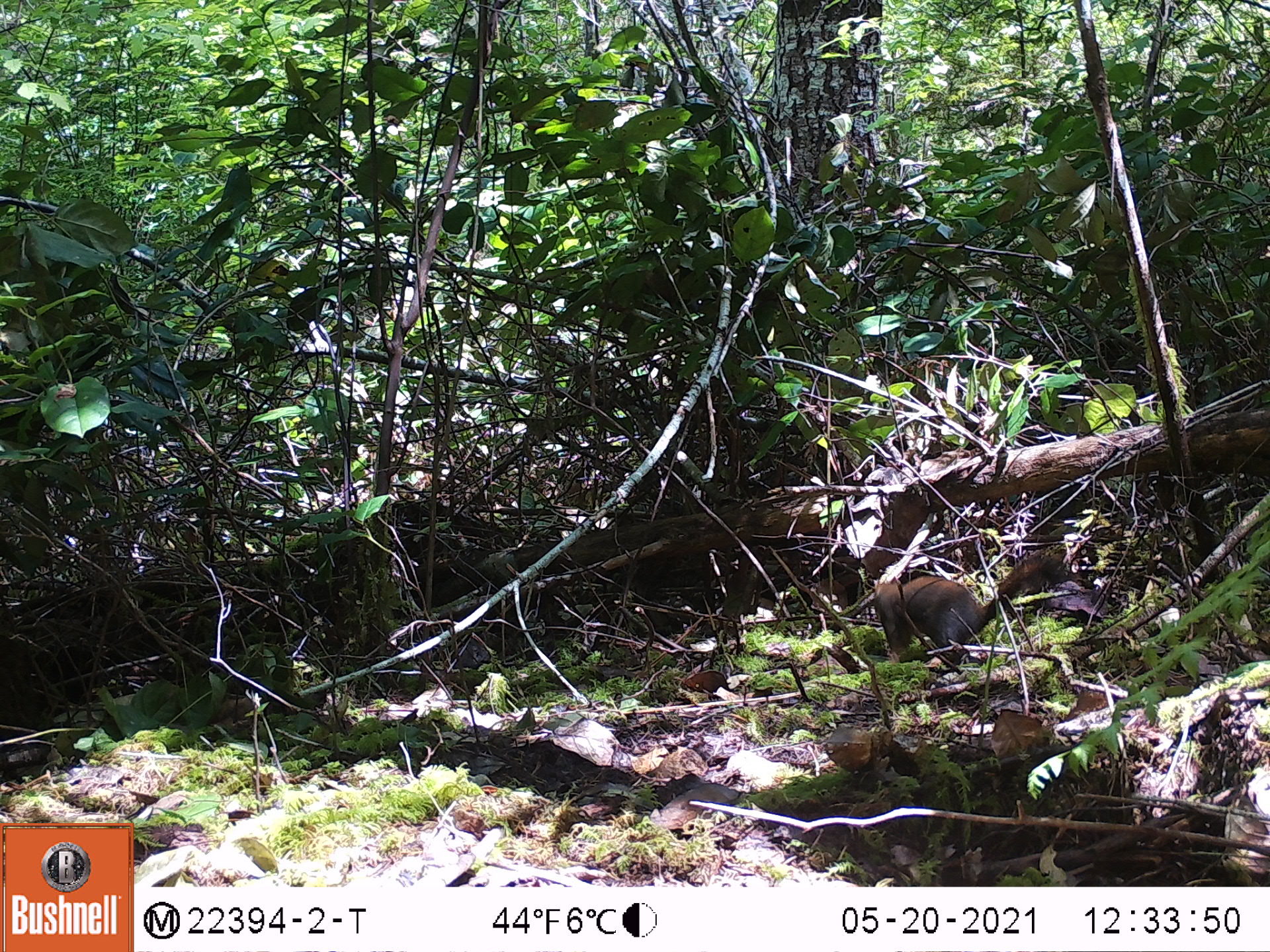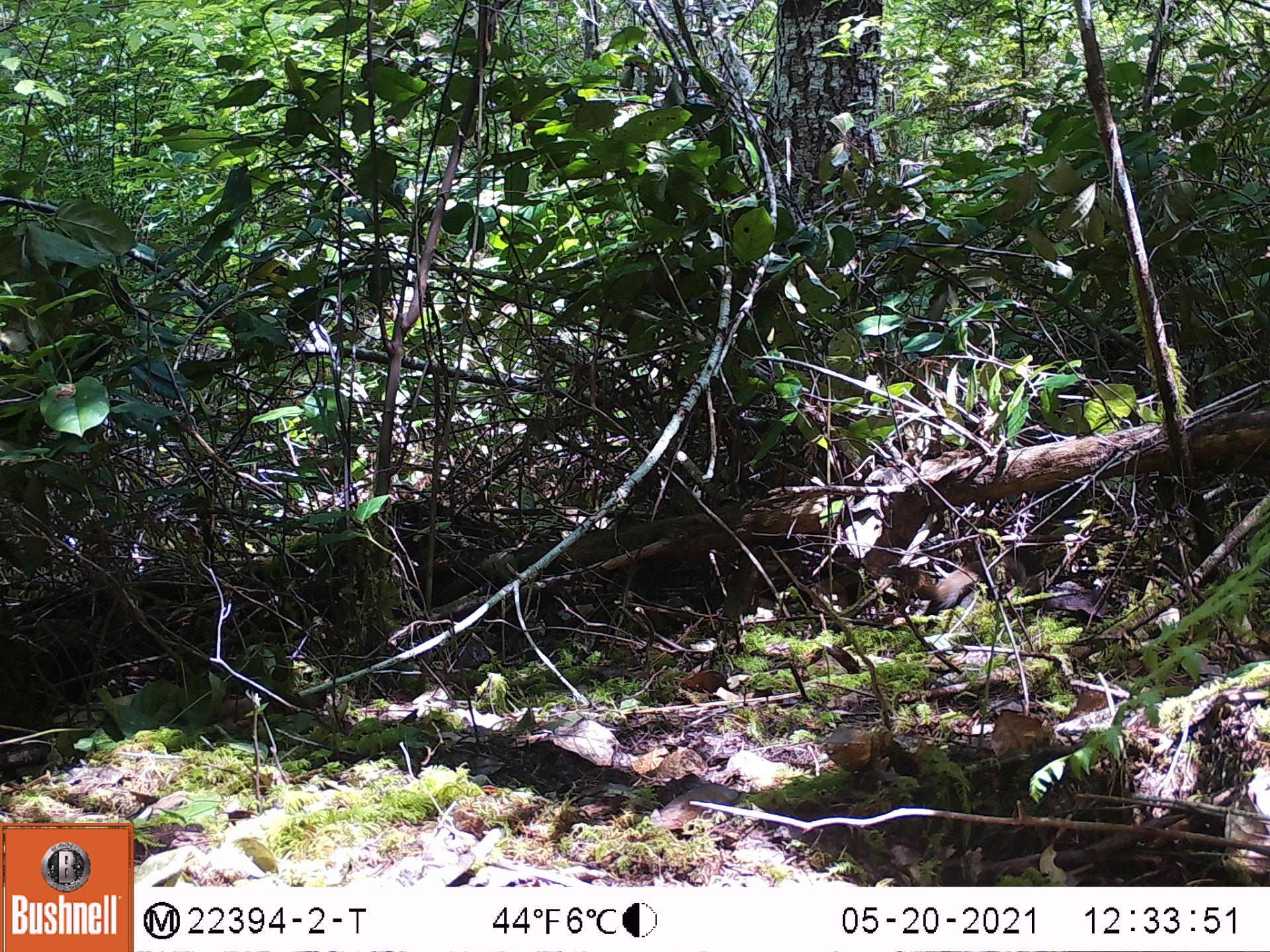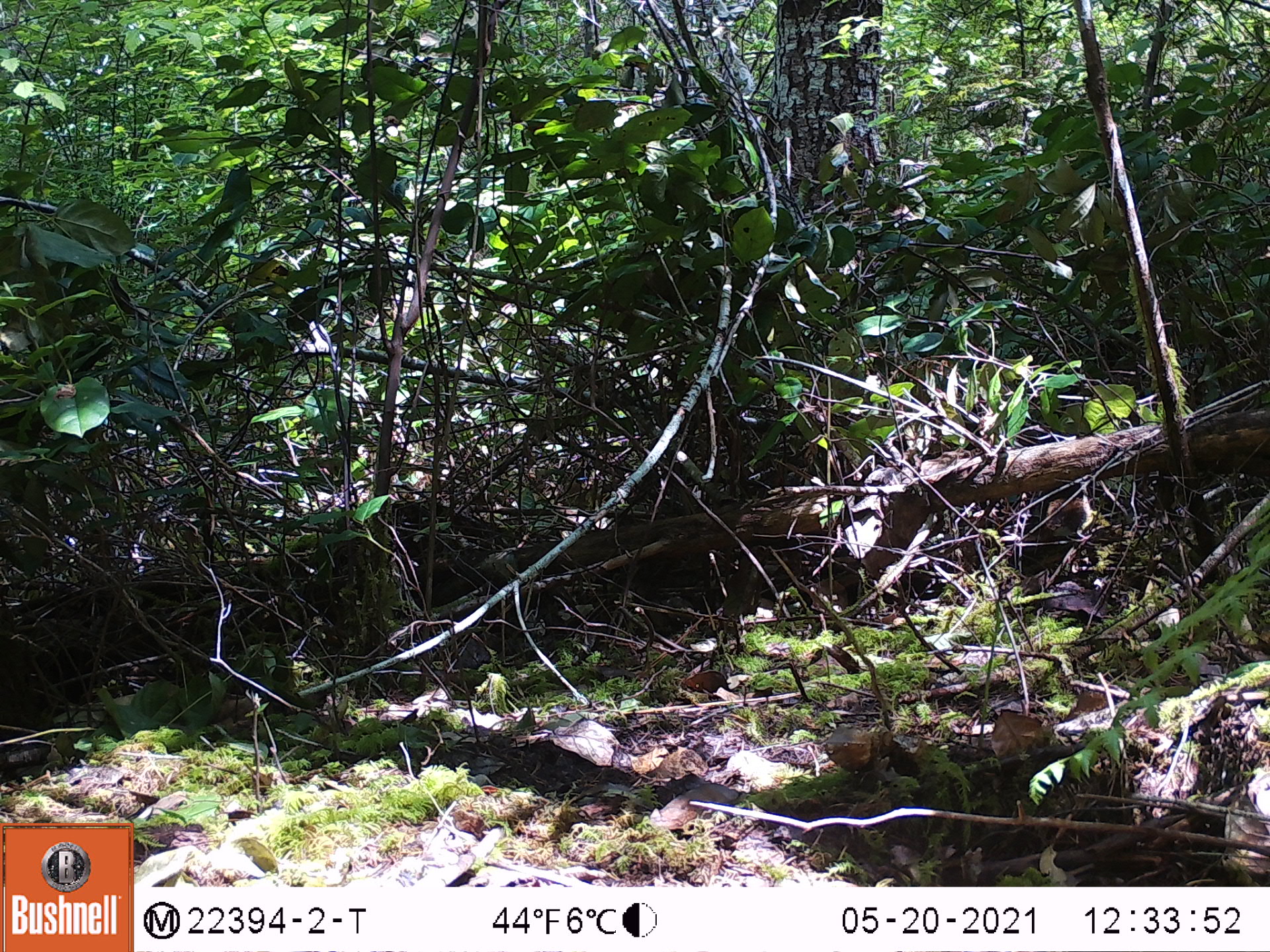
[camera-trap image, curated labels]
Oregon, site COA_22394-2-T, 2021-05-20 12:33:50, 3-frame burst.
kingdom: Animalia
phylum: Chordata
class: Mammalia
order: Rodentia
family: Sciuridae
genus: Tamiasciurus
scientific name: Tamiasciurus douglasii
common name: douglas squirrel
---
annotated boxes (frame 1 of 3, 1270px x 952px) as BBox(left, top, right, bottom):
douglas squirrel: BBox(848, 509, 1080, 687)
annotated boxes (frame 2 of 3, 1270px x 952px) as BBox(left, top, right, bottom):
douglas squirrel: BBox(859, 510, 1075, 643)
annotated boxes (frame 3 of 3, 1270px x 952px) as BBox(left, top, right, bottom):
douglas squirrel: BBox(1011, 469, 1127, 572)